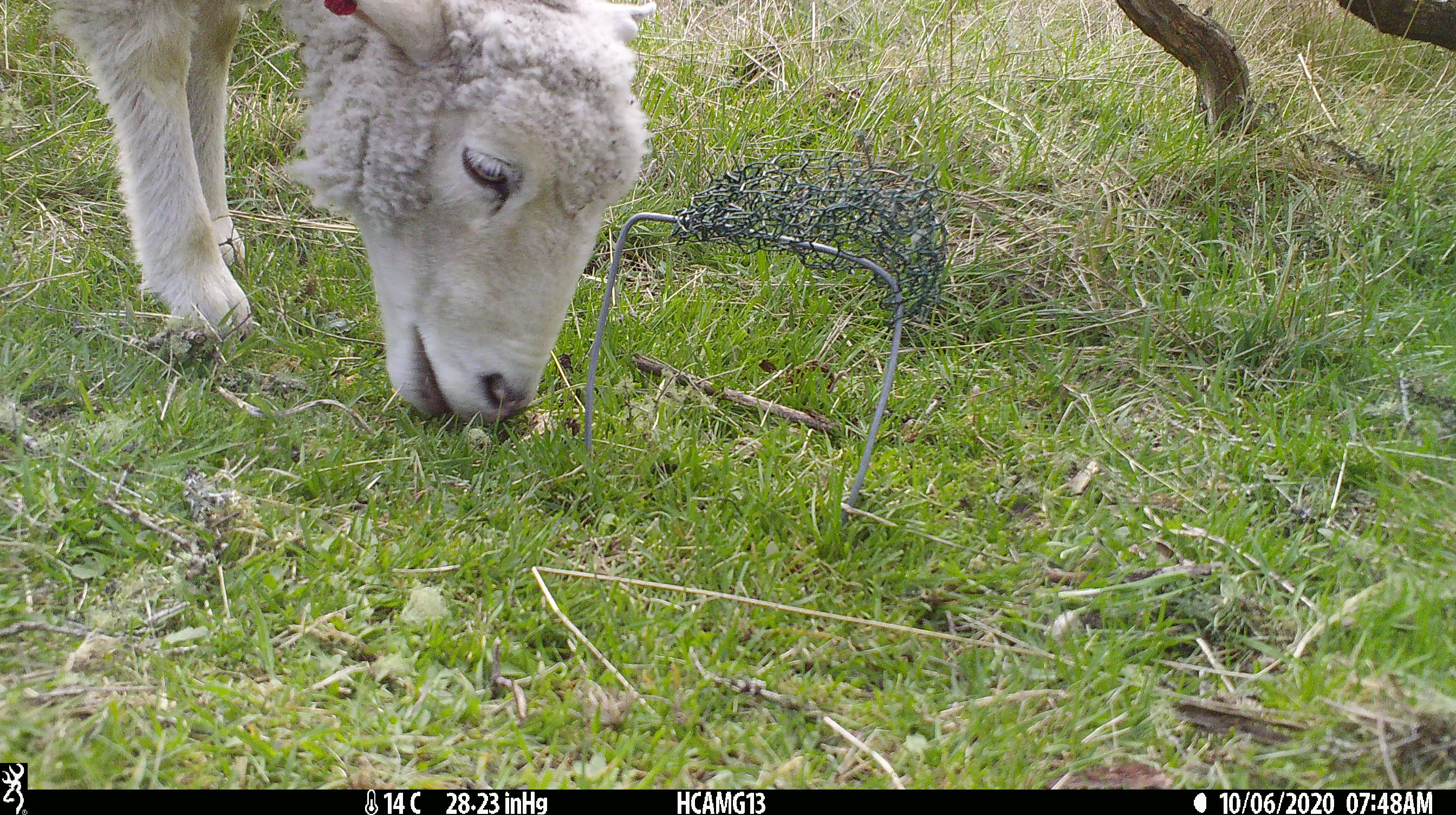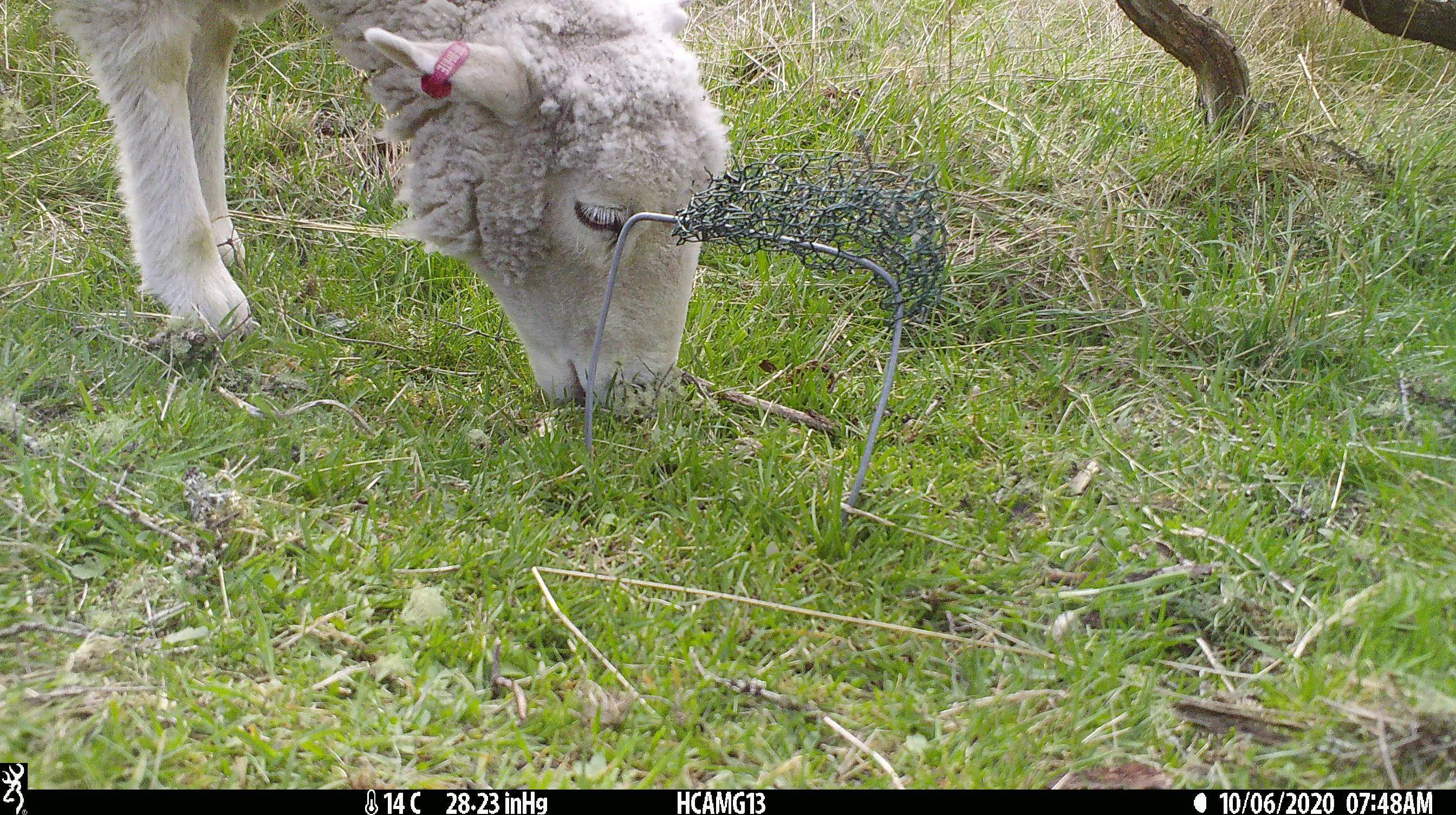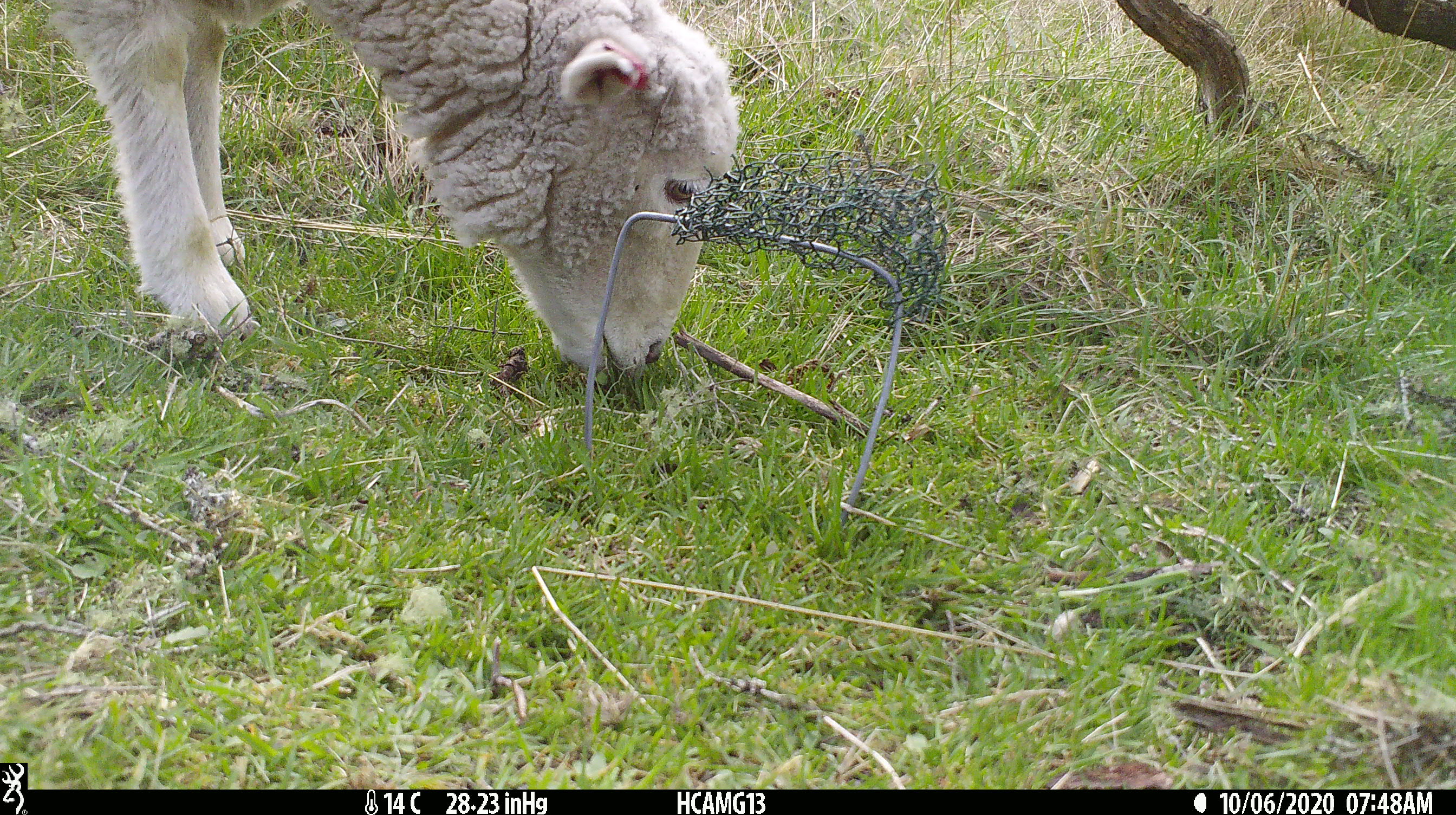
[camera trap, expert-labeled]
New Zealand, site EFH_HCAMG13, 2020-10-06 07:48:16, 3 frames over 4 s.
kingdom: Animalia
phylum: Chordata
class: Mammalia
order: Artiodactyla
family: Bovidae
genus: Ovis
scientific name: Ovis aries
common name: domestic sheep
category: sheep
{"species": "sheep (domestic sheep) (Ovis aries)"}